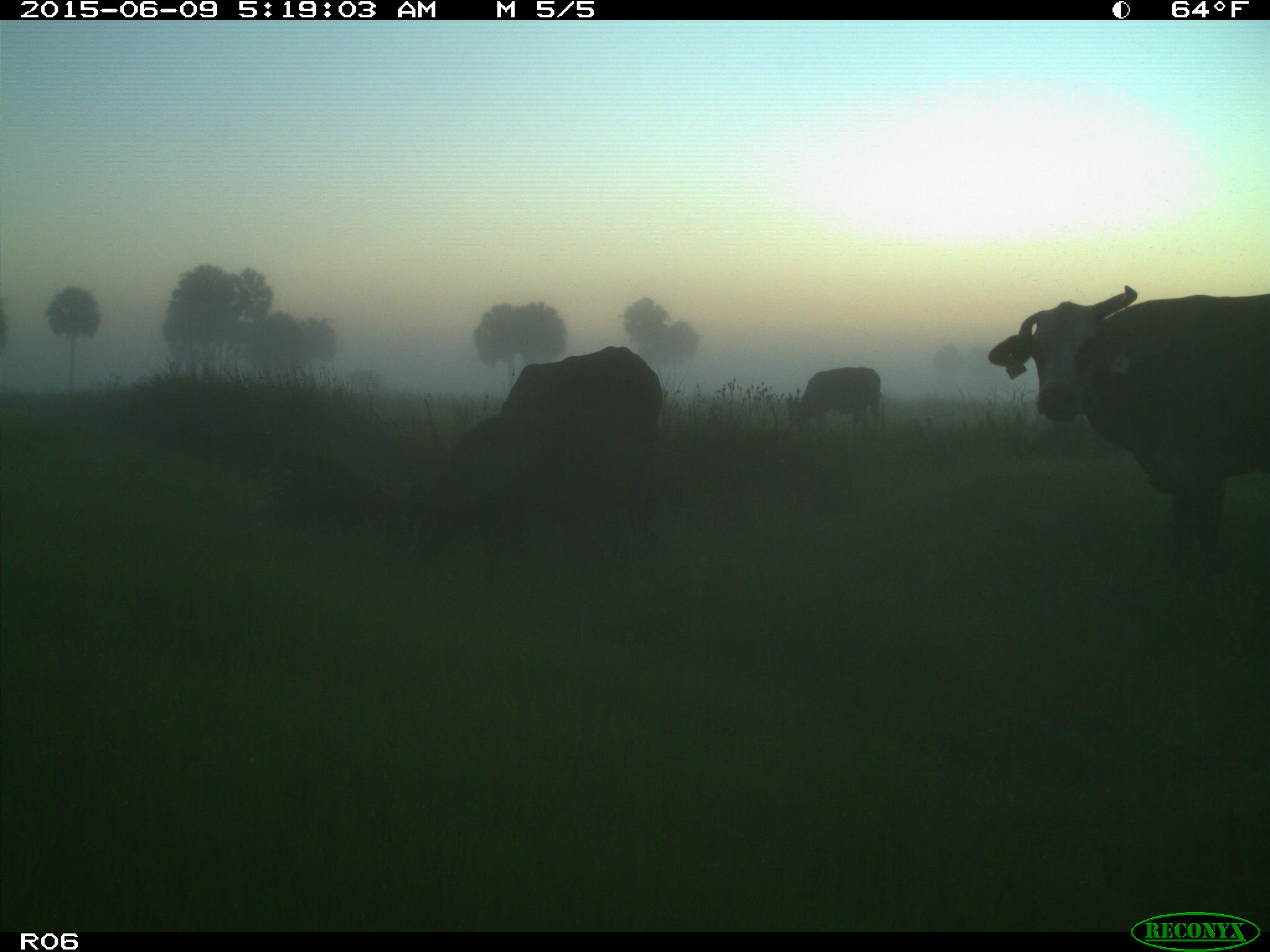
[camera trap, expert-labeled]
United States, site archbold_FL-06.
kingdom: Animalia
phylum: Chordata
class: Mammalia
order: Artiodactyla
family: Bovidae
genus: Bos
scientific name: Bos taurus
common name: domestic cow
Bos taurus (domestic cow).